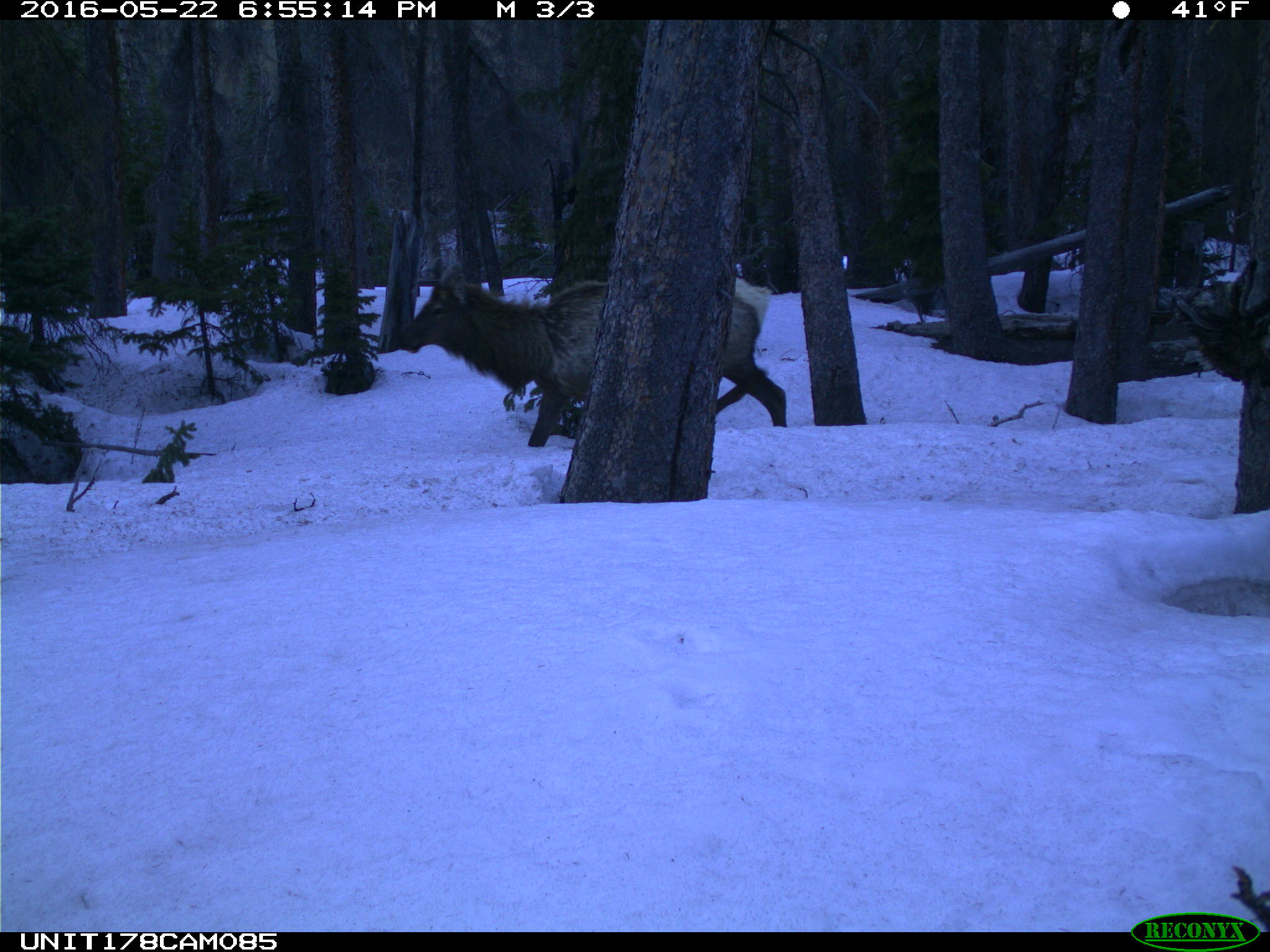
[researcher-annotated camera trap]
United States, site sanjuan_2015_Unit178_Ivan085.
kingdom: Animalia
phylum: Chordata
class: Mammalia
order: Artiodactyla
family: Cervidae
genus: Cervus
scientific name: Cervus elaphus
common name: red deer